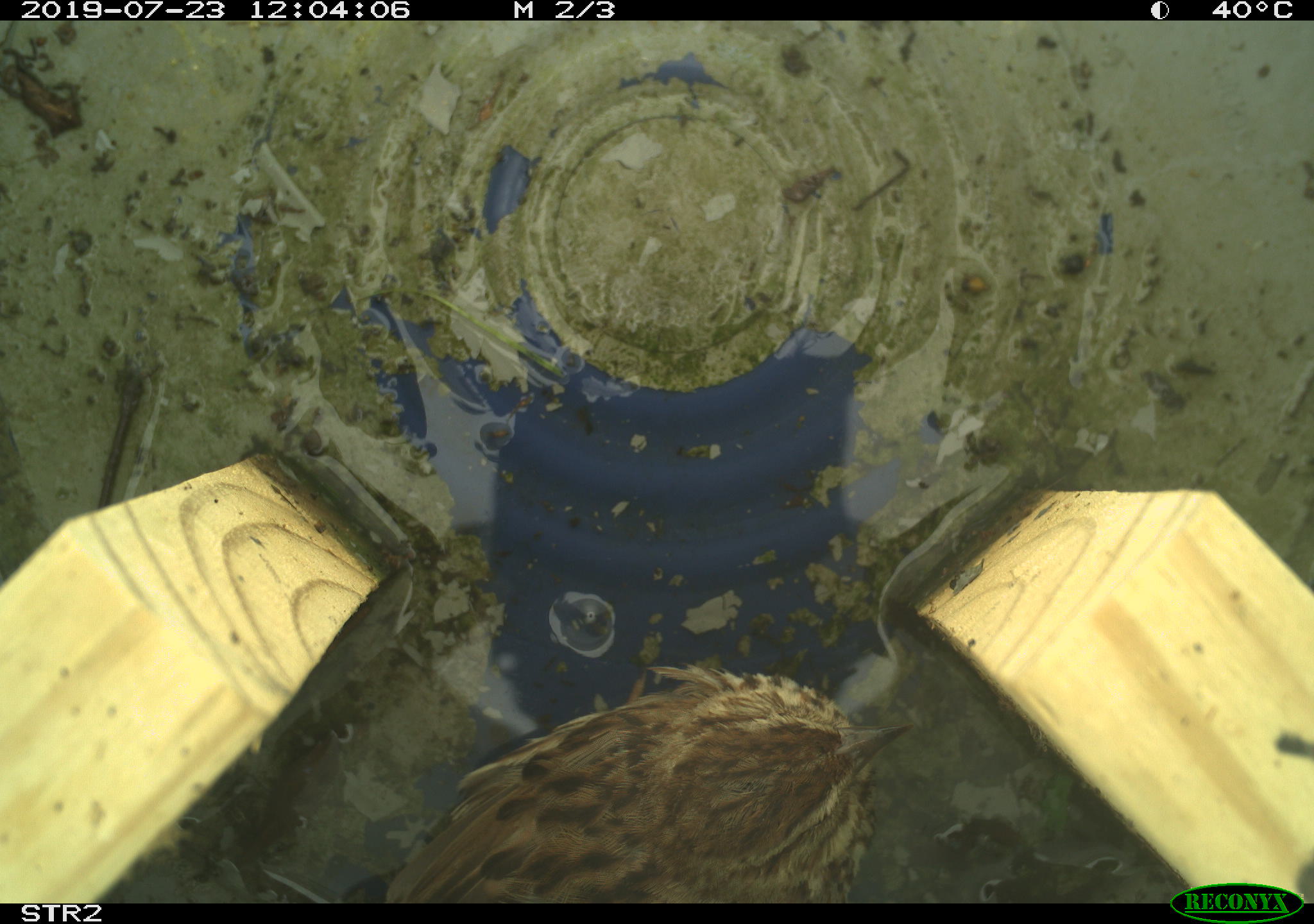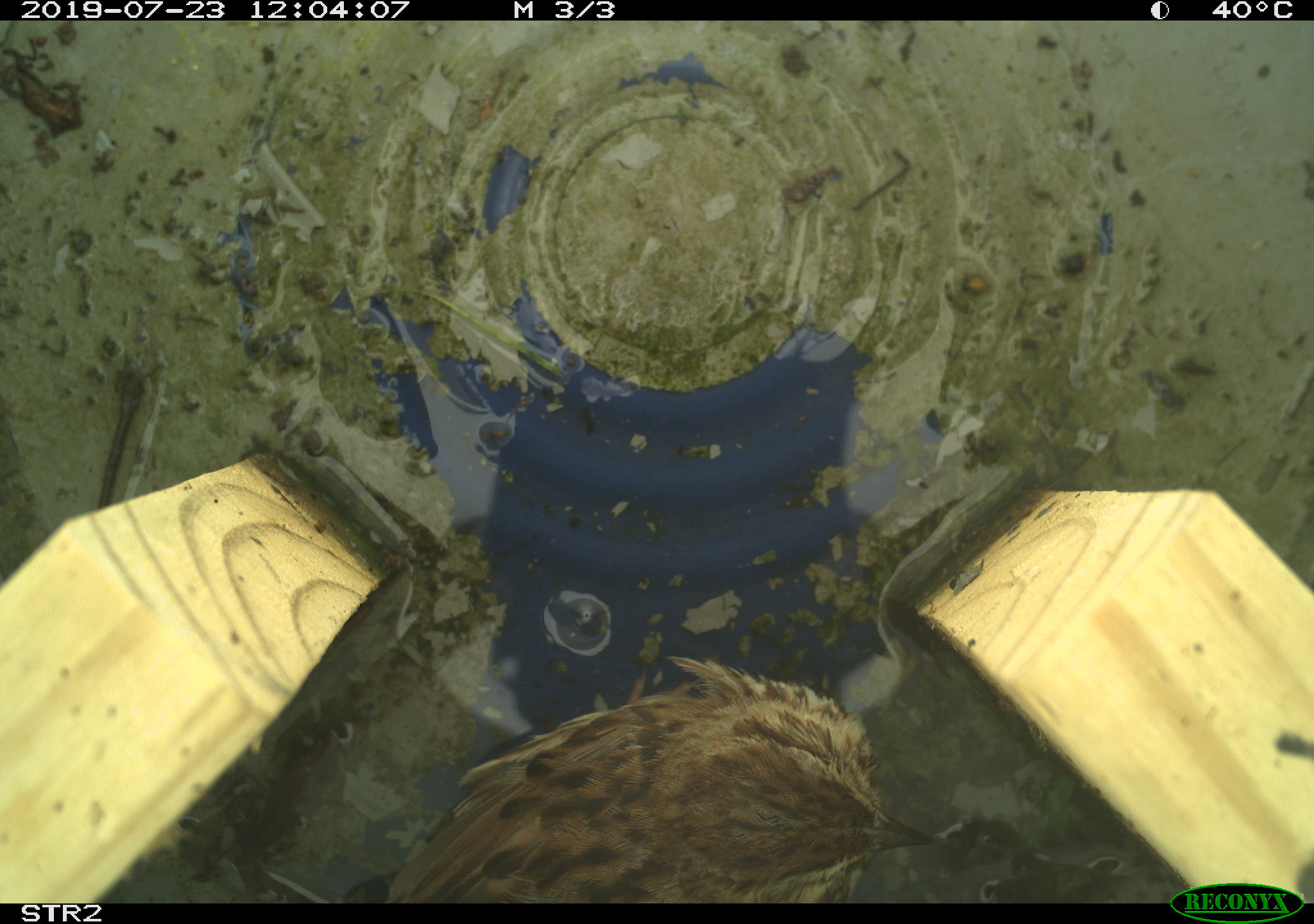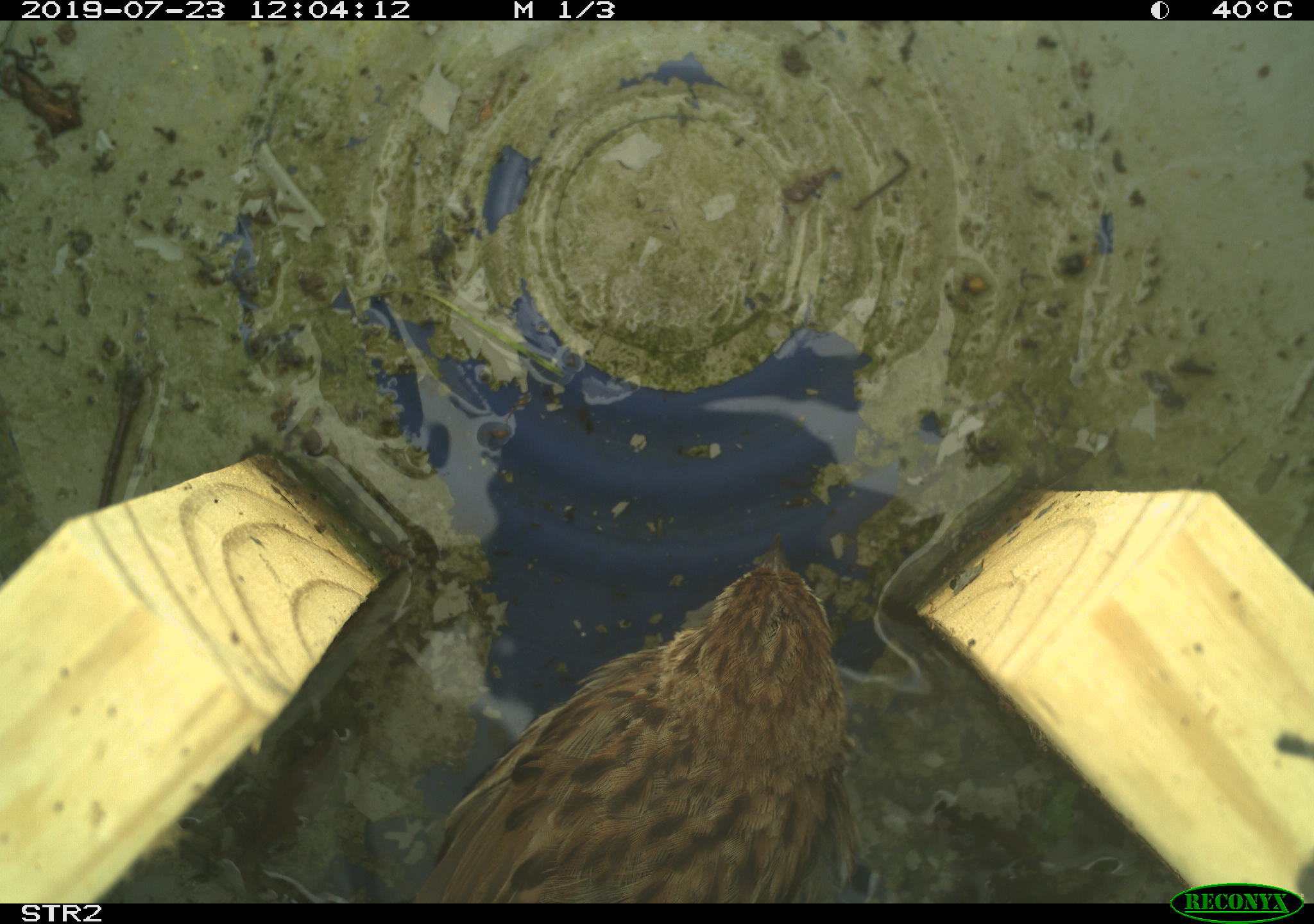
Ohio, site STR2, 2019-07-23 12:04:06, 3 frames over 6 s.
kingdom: Animalia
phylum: Chordata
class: Aves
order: Passeriformes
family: Passerellidae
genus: Melospiza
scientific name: Melospiza melodia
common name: song sparrow